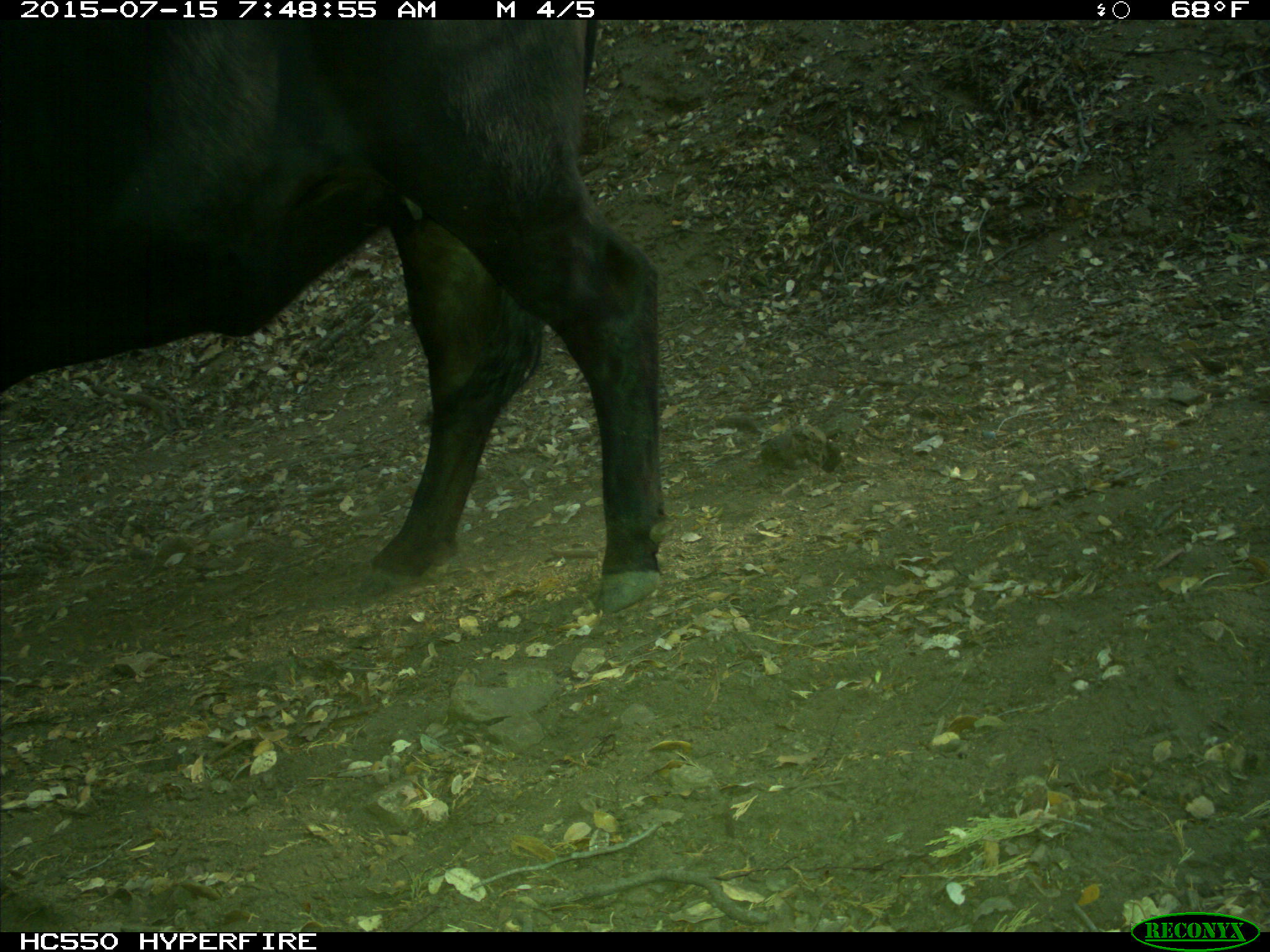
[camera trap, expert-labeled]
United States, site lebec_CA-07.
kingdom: Animalia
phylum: Chordata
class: Mammalia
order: Artiodactyla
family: Bovidae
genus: Bos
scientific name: Bos taurus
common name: domestic cow